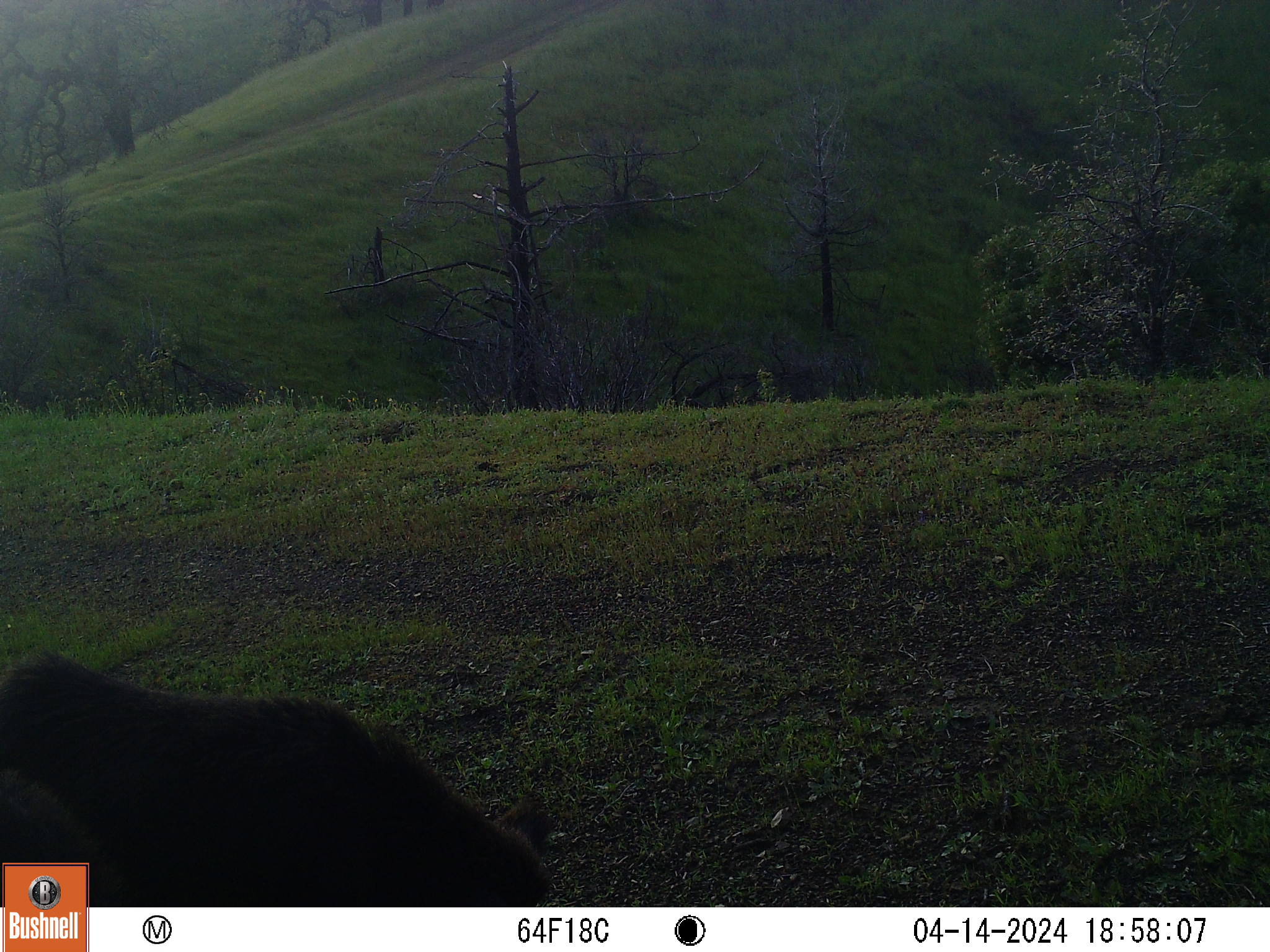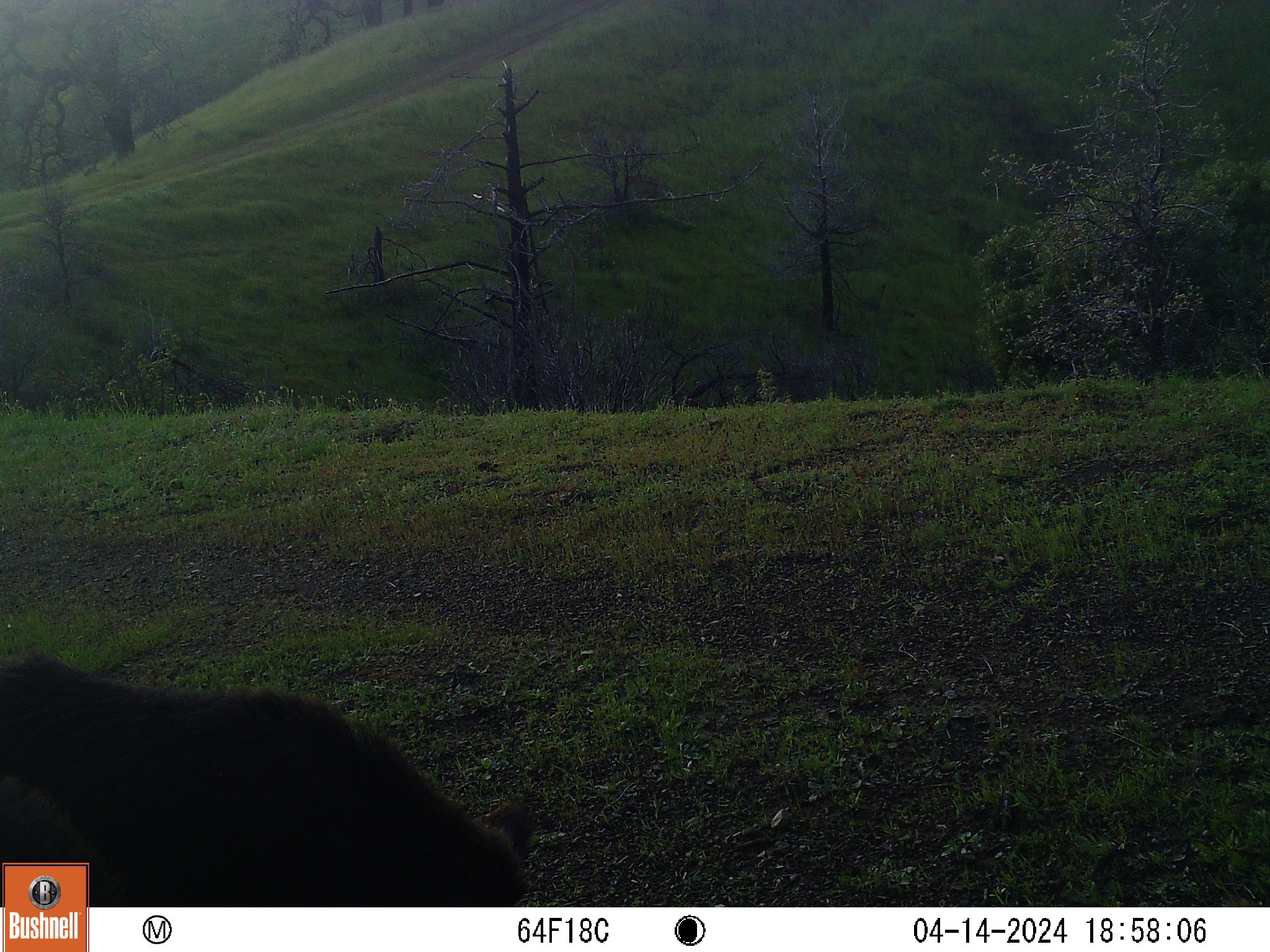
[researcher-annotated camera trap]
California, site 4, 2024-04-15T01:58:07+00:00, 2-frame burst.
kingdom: Animalia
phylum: Chordata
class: Mammalia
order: Artiodactyla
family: Suidae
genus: Sus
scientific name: Sus scrofa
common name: wild boar